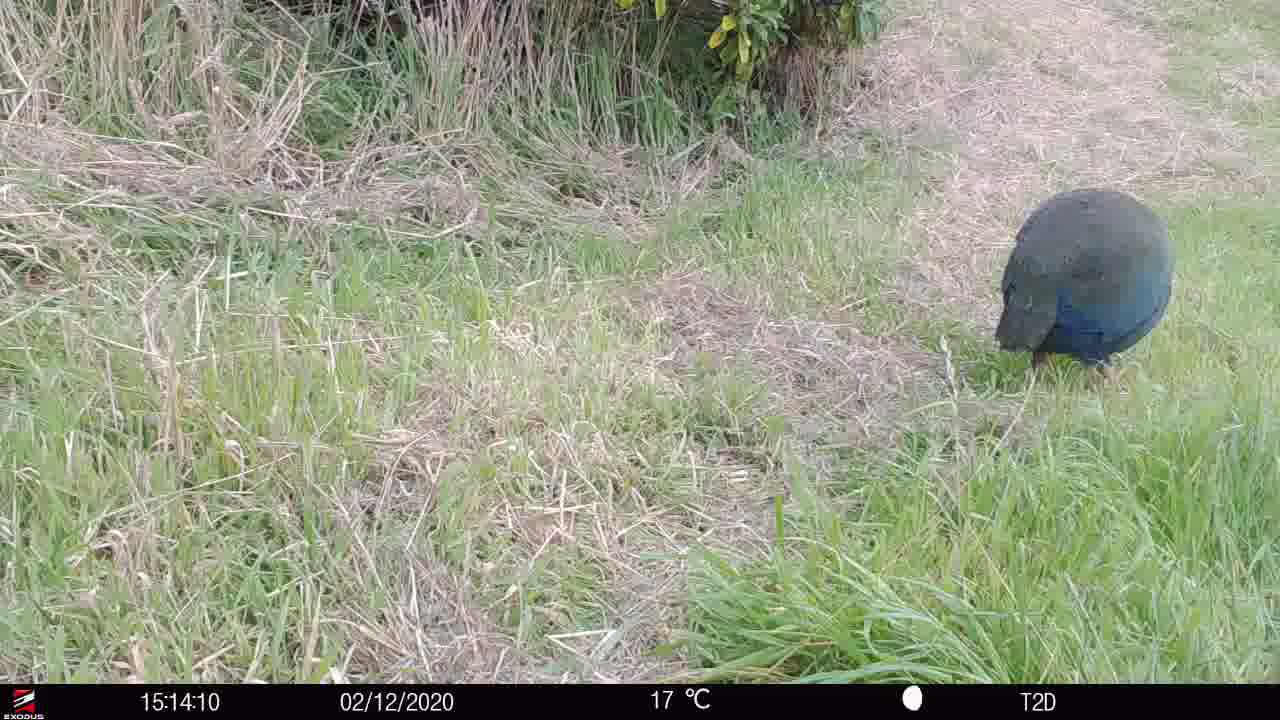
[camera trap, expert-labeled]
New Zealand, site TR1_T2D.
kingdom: Animalia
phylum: Chordata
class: Aves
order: Gruiformes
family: Rallidae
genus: Porphyrio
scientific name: Porphyrio mantelli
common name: takahe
Takahe (Porphyrio mantelli).